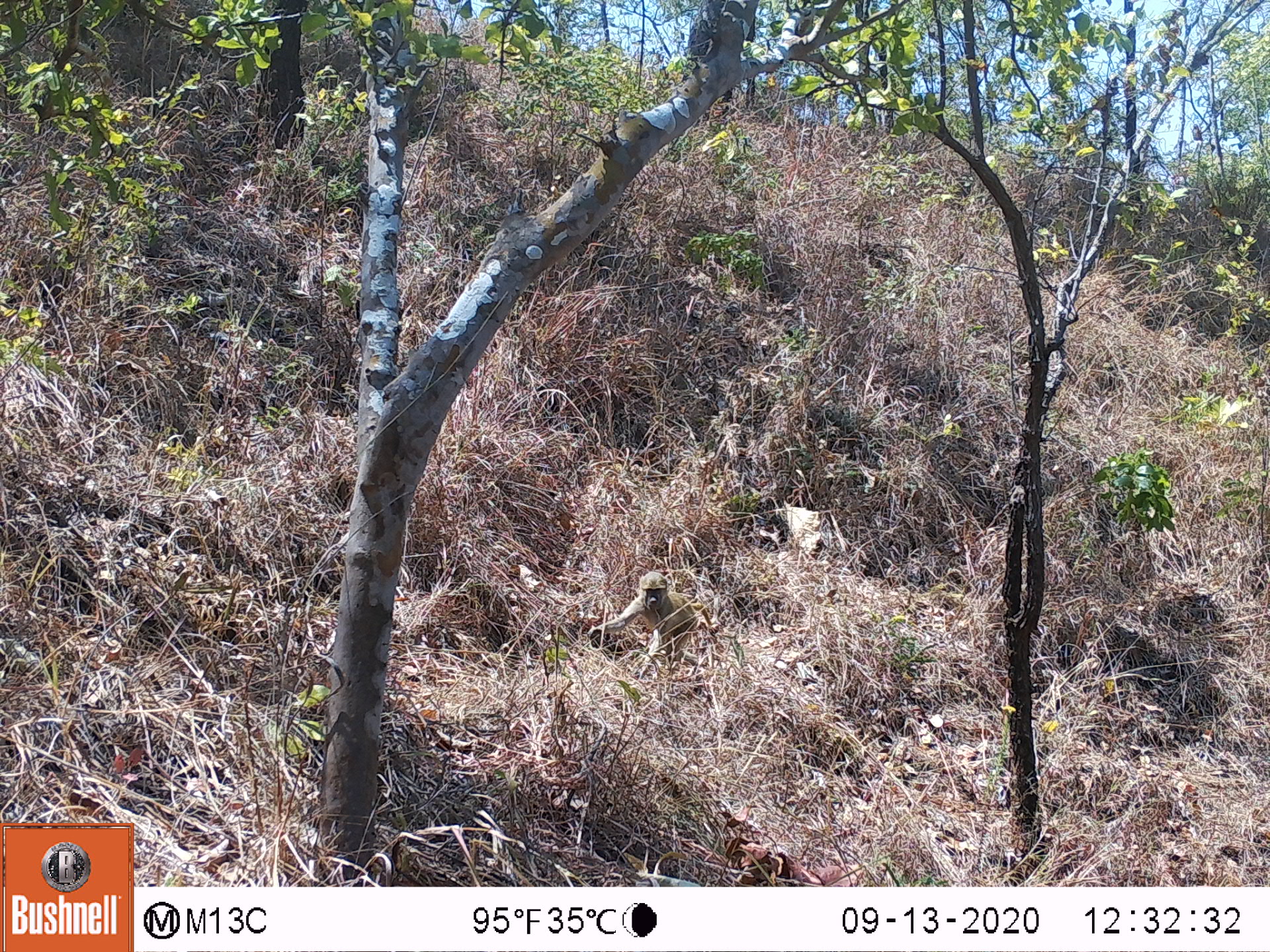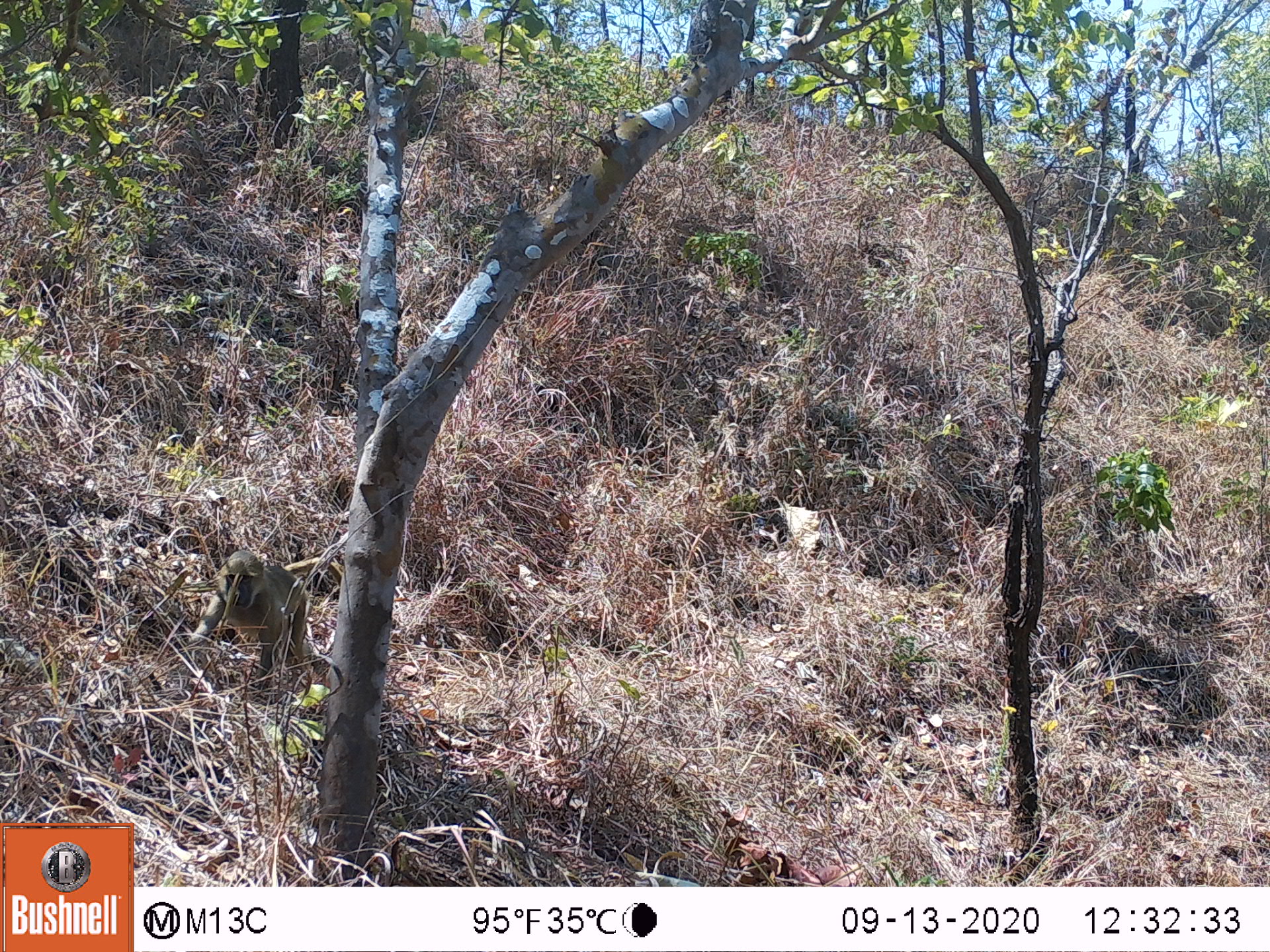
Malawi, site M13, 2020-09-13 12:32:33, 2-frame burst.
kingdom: Animalia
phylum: Chordata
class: Mammalia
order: Primates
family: Cercopithecidae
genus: Papio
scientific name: Papio cynocephalus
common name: yellow baboon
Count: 1.